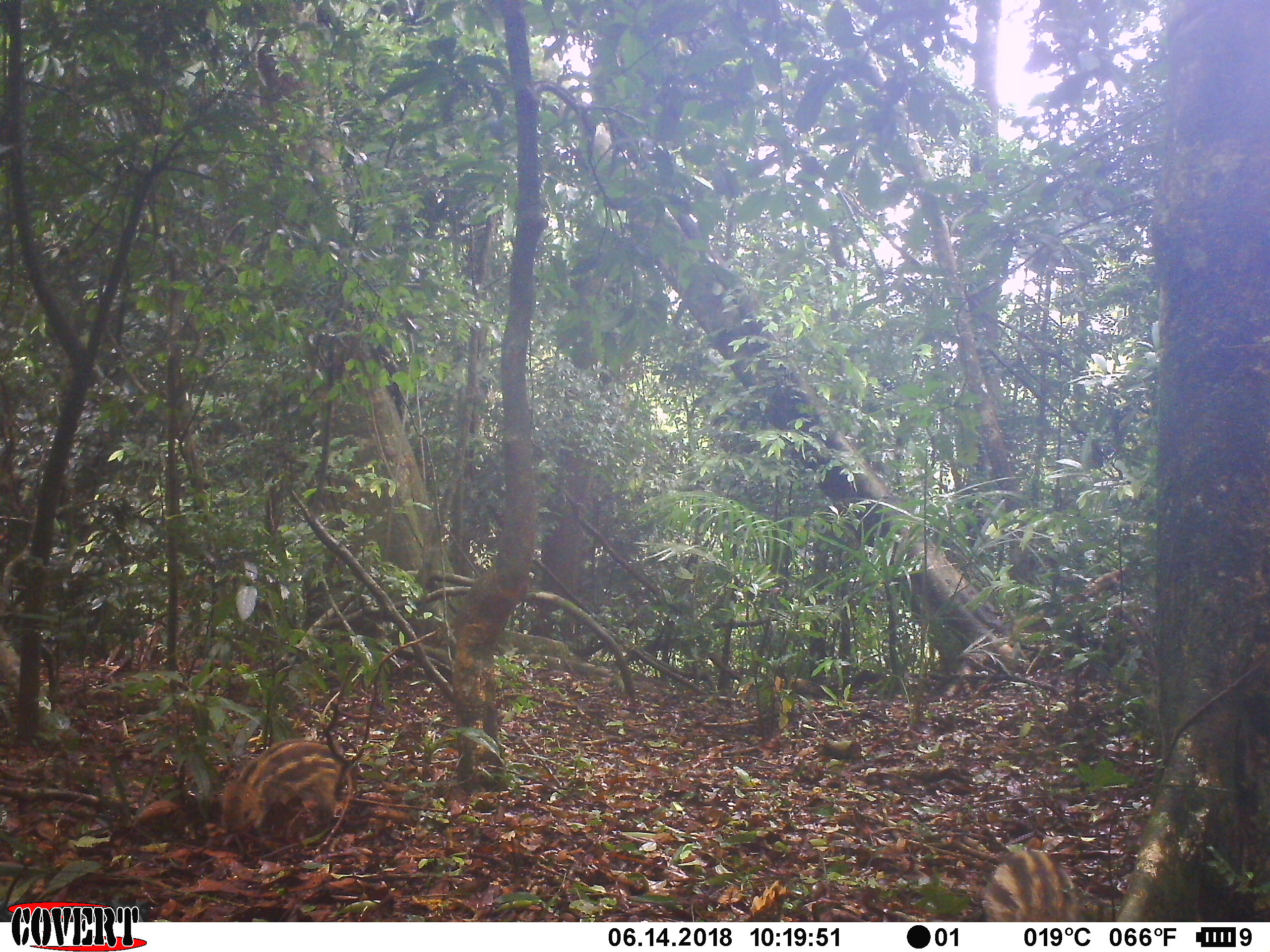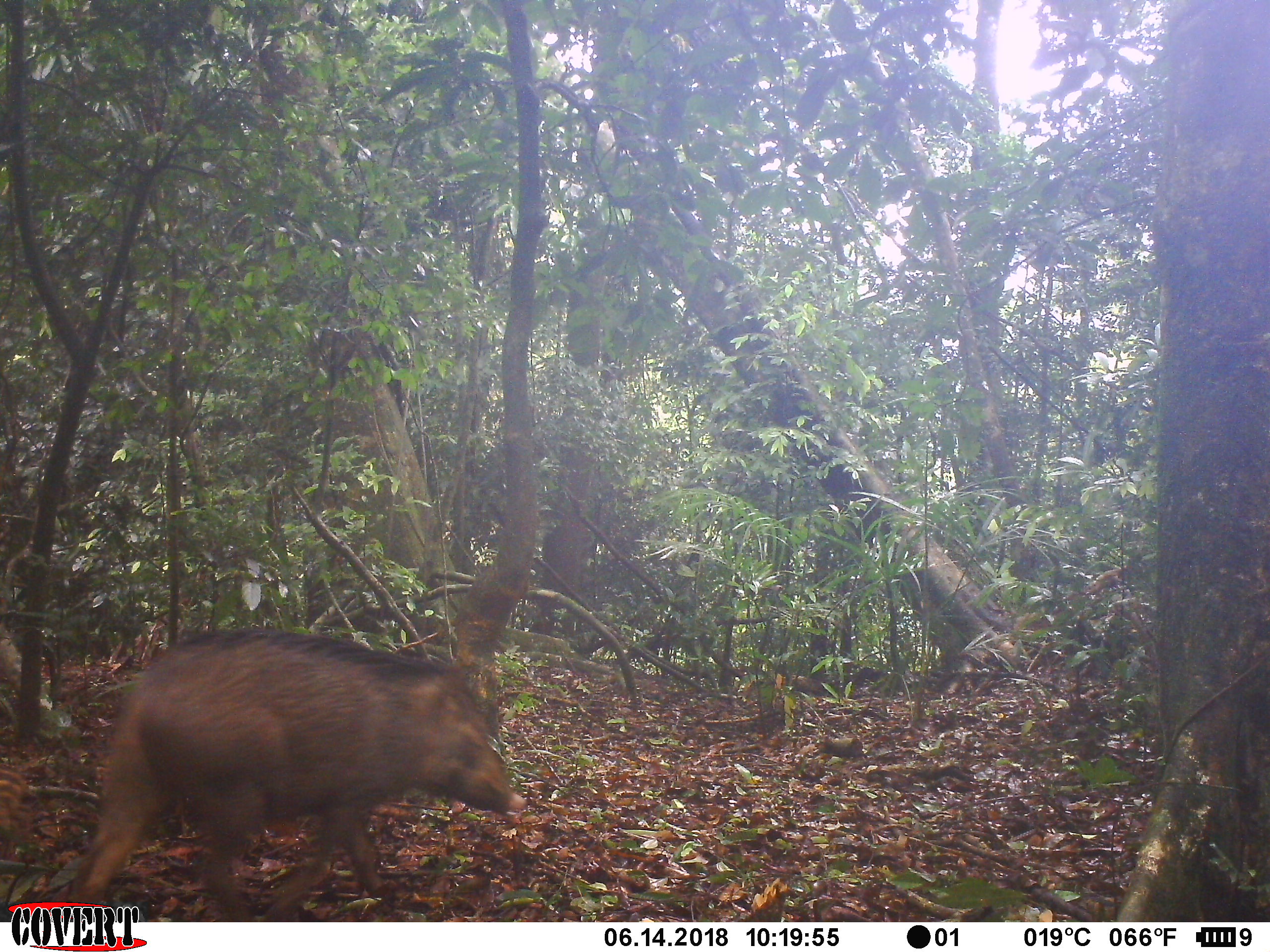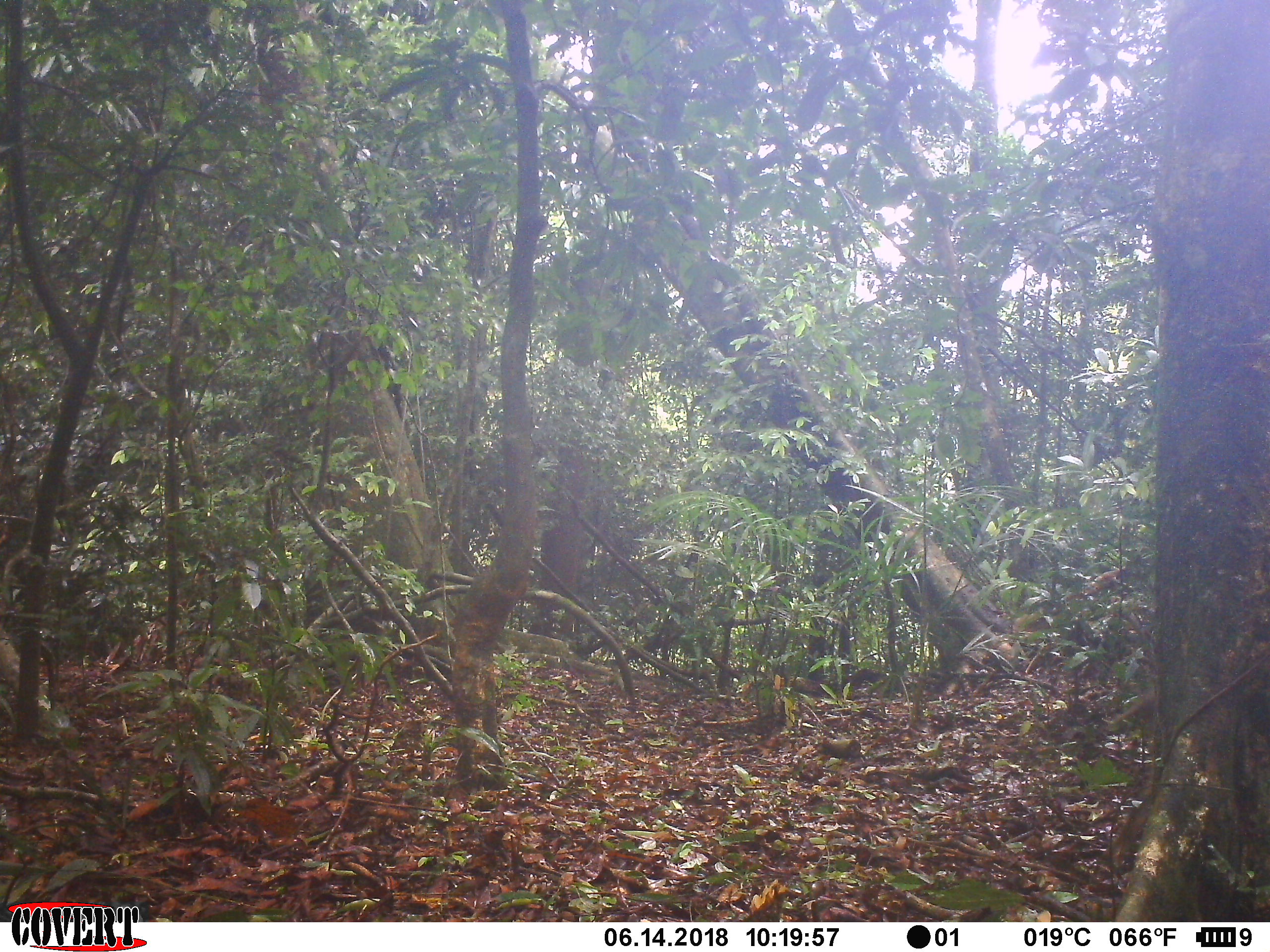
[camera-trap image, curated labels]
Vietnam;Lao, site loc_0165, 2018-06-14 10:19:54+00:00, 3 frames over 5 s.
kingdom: Animalia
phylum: Chordata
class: Mammalia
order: Artiodactyla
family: Suidae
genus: Sus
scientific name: Sus scrofa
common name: eurasian wild pig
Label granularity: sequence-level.